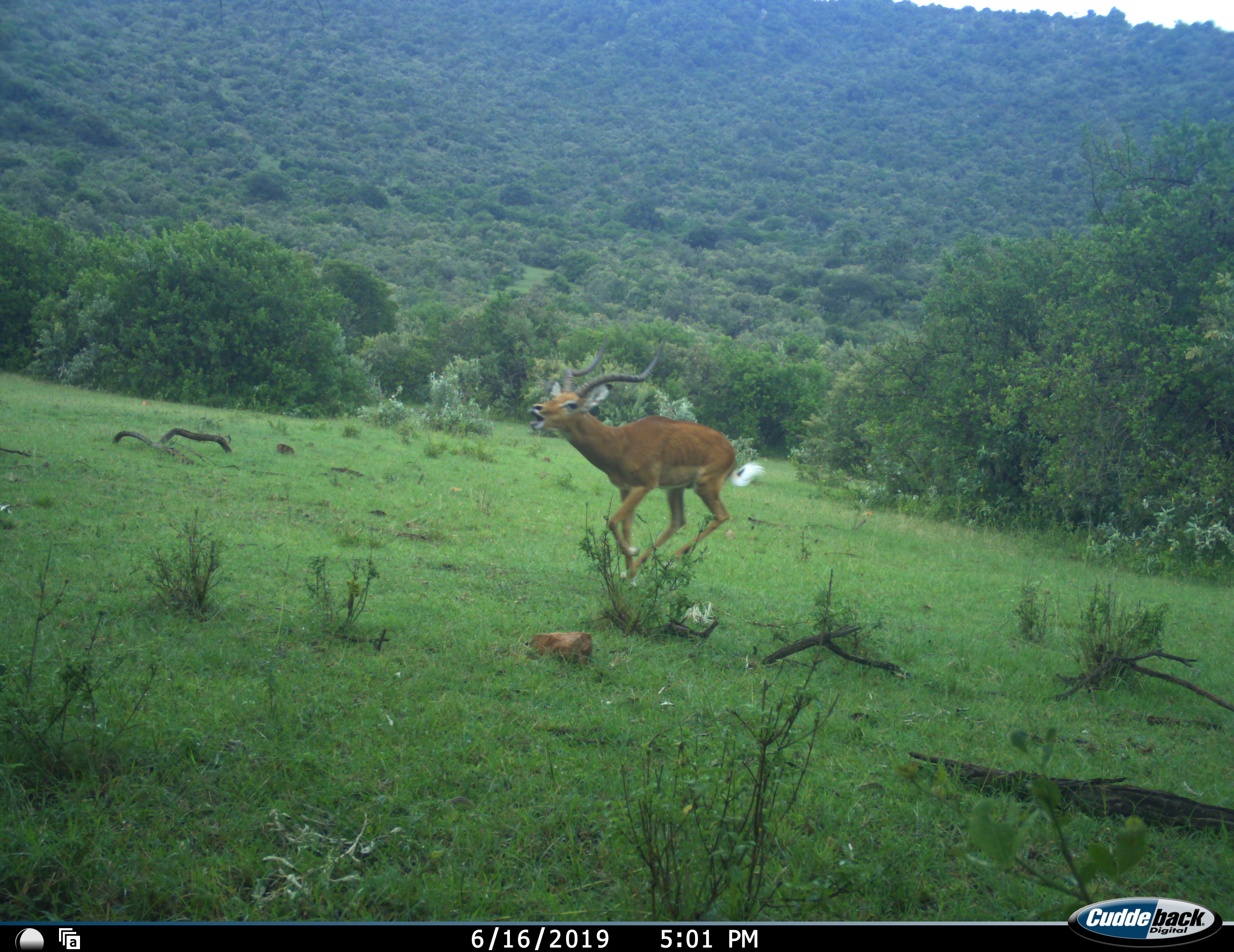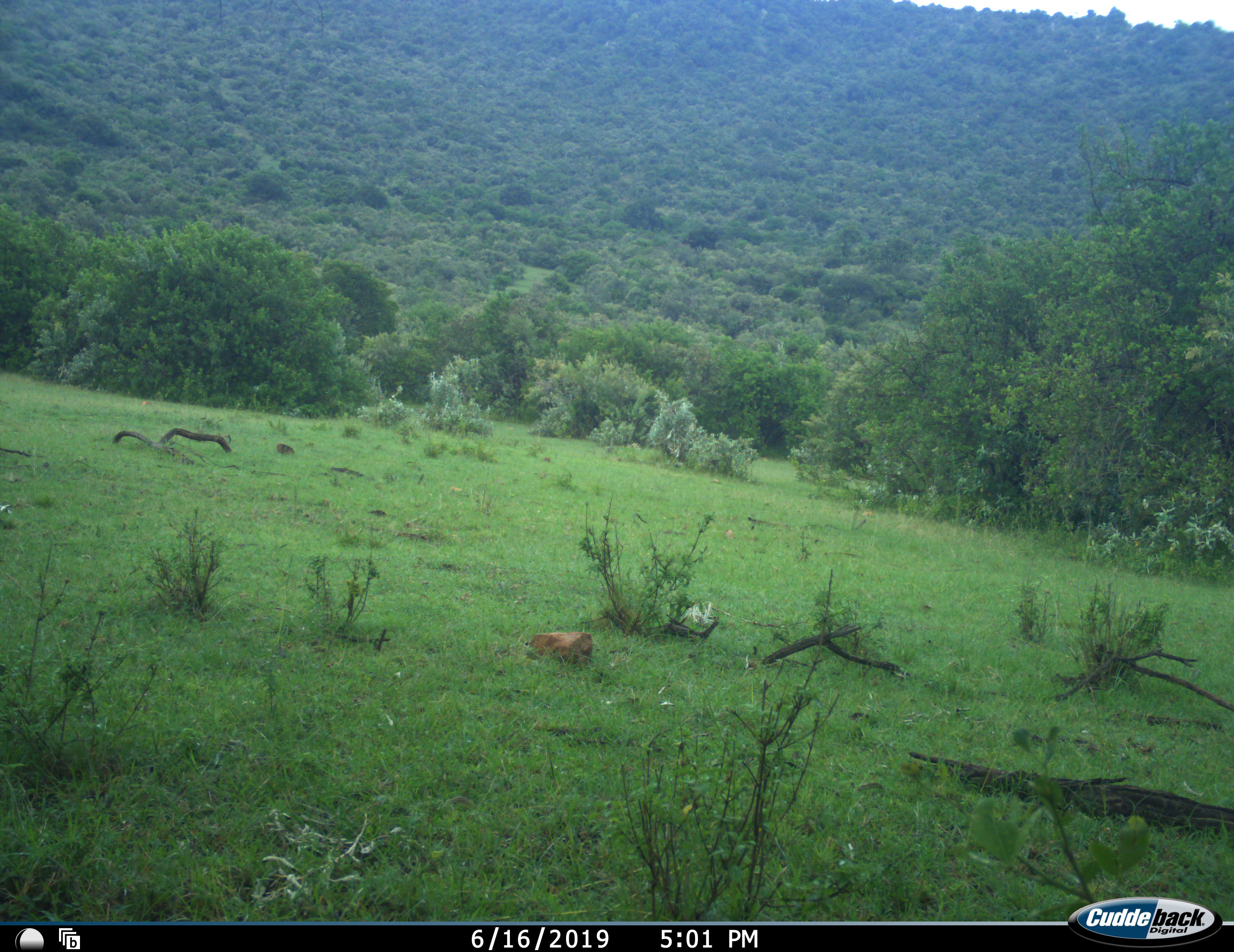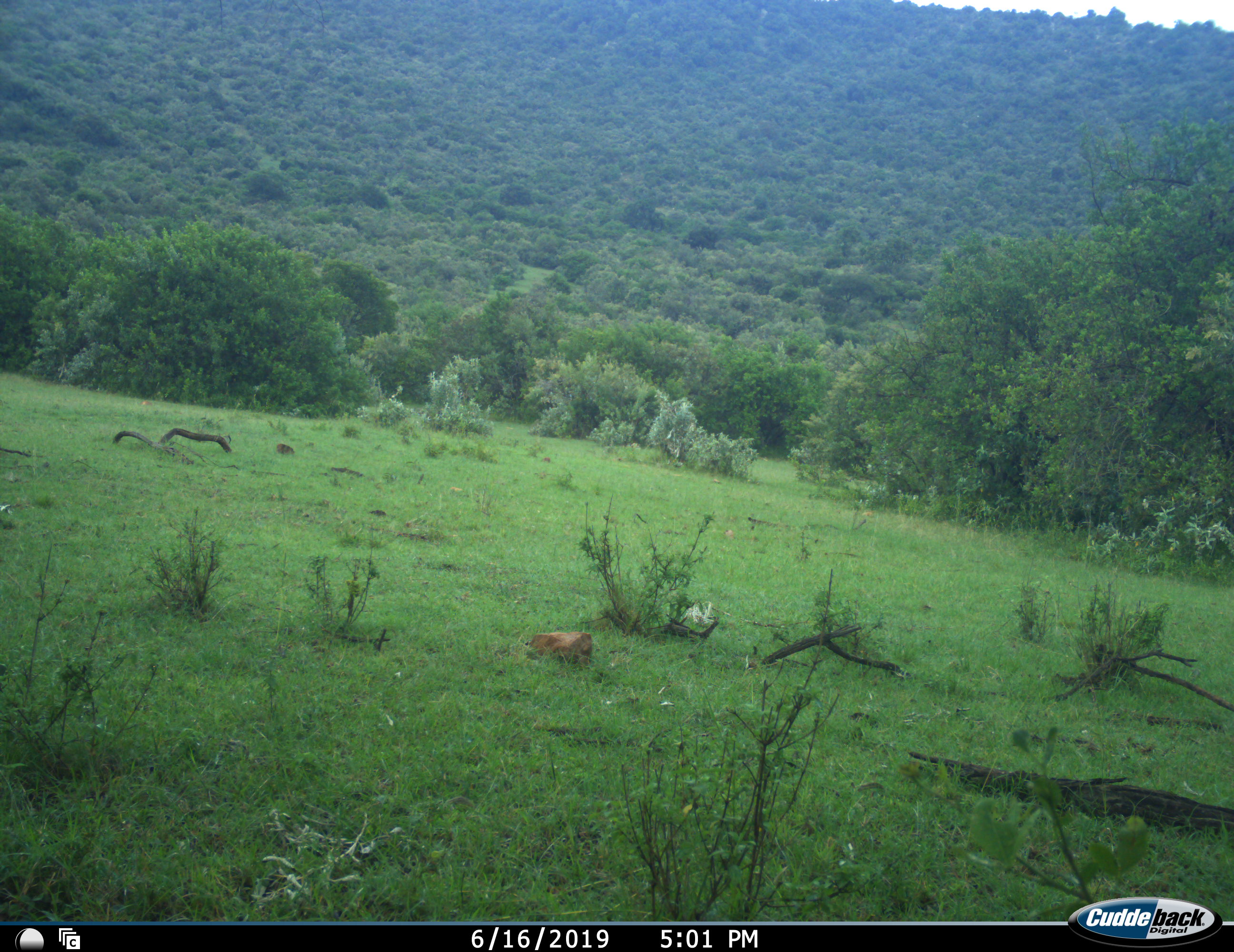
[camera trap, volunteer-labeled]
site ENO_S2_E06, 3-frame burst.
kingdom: Animalia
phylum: Chordata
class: Mammalia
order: Artiodactyla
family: Bovidae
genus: Aepyceros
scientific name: Aepyceros melampus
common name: impala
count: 1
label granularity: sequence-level